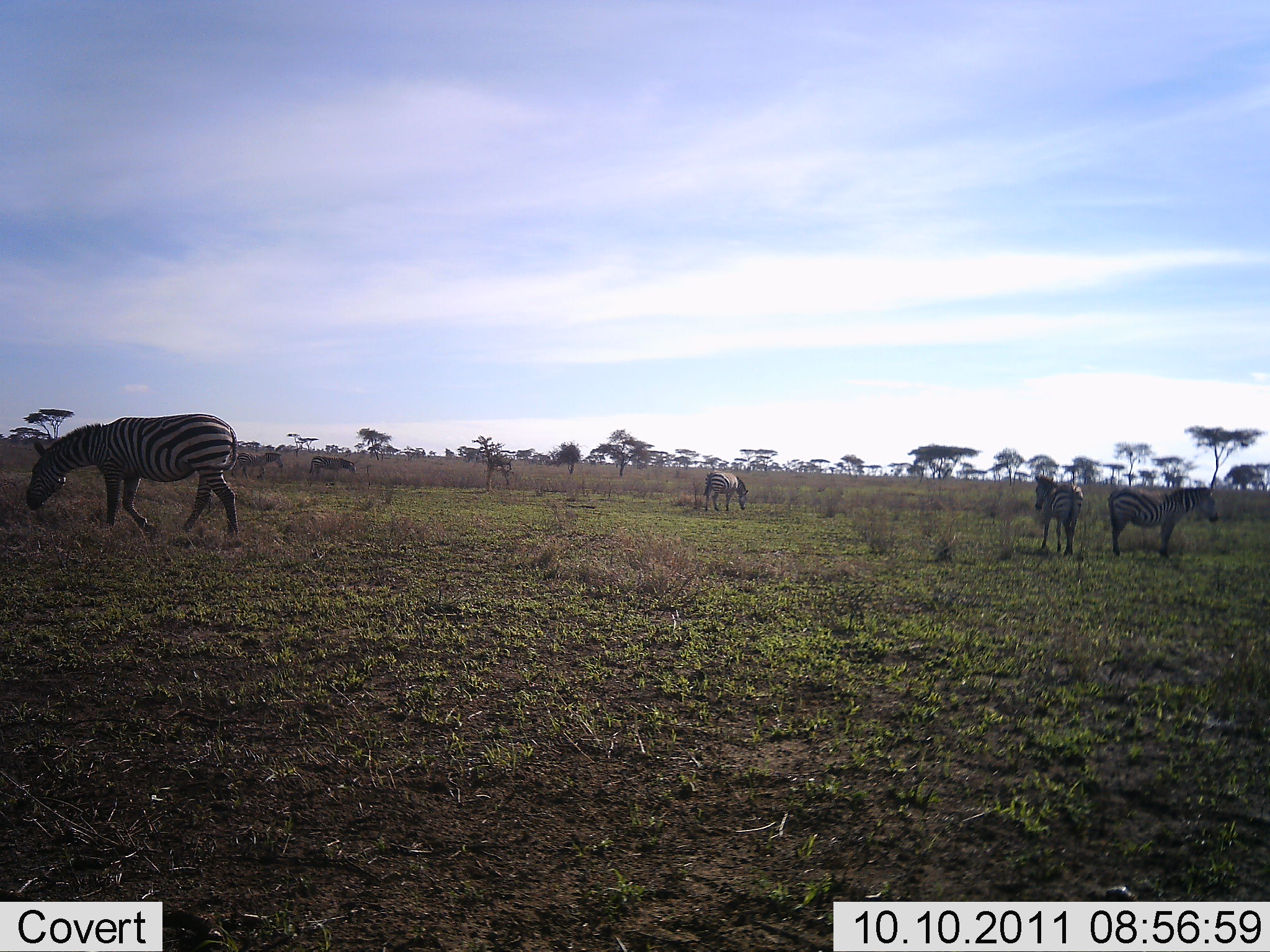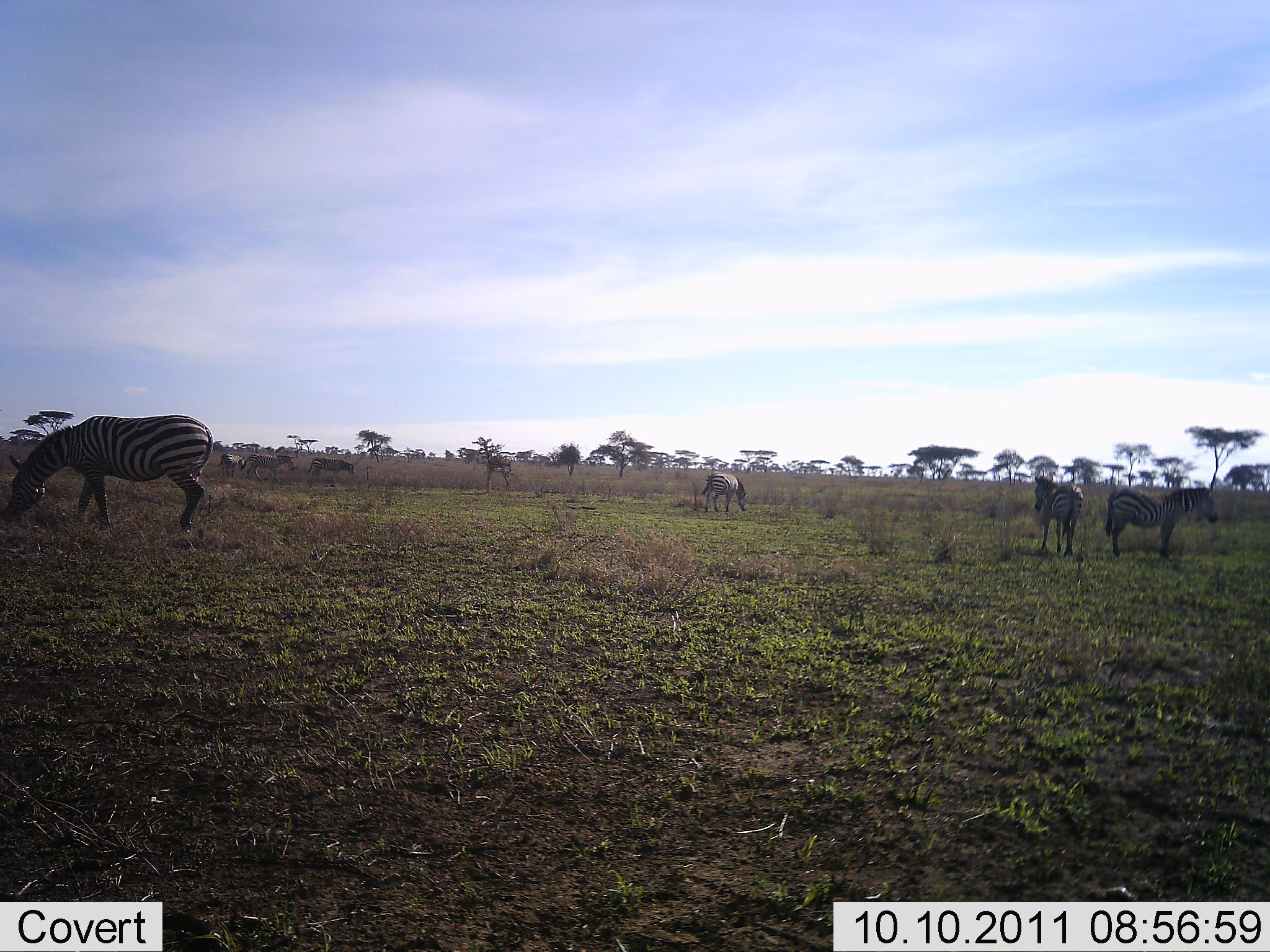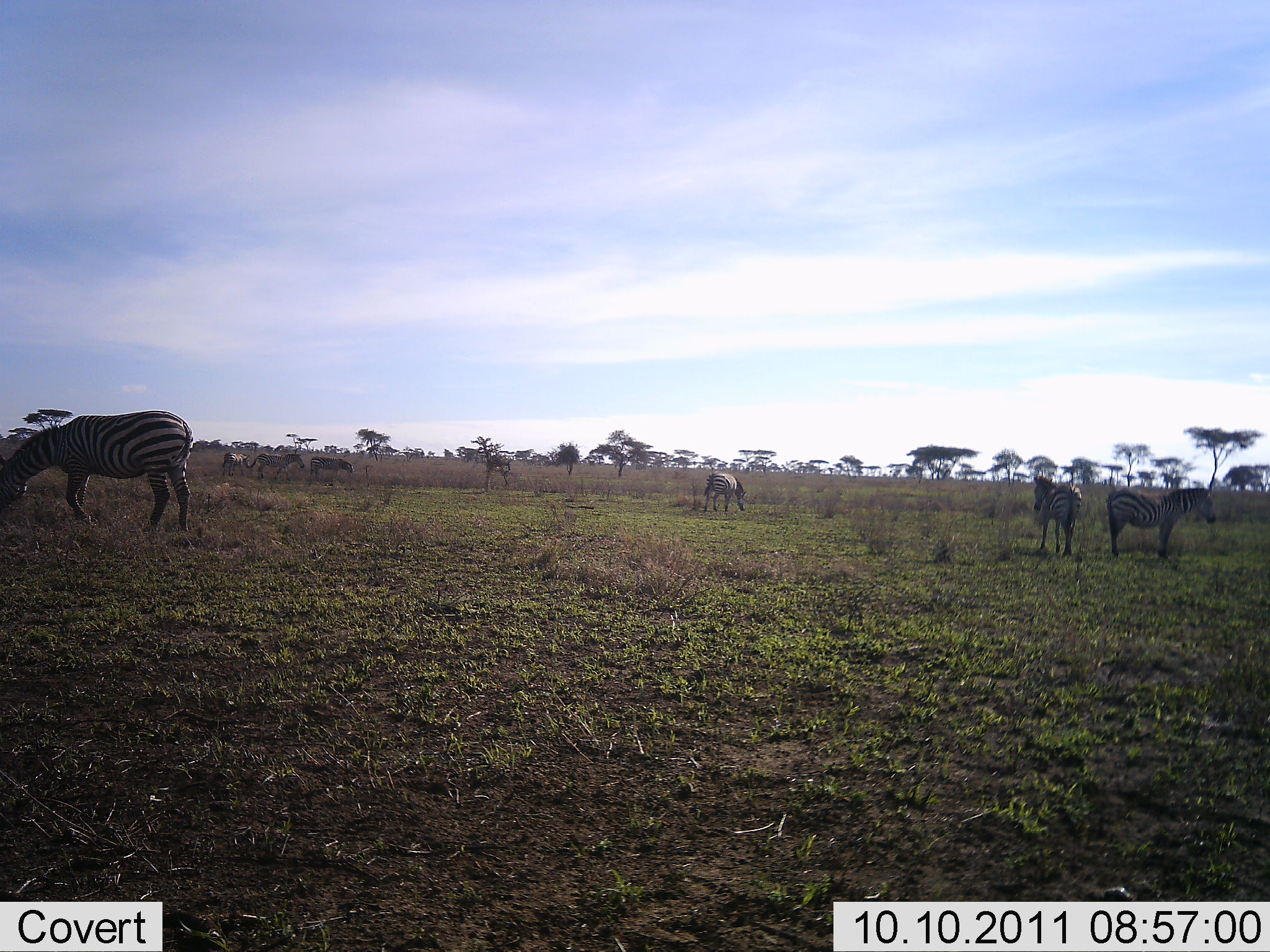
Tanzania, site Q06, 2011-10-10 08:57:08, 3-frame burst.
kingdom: Animalia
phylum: Chordata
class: Mammalia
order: Perissodactyla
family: Equidae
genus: Equus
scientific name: Equus quagga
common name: plains zebra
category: zebra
Zebra (plains zebra) (Equus quagga), count 7. Behavior (volunteer vote fractions): standing 82%, resting 0%, moving 45%, interacting 0%. Young present (vote fraction): 0%. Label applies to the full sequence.